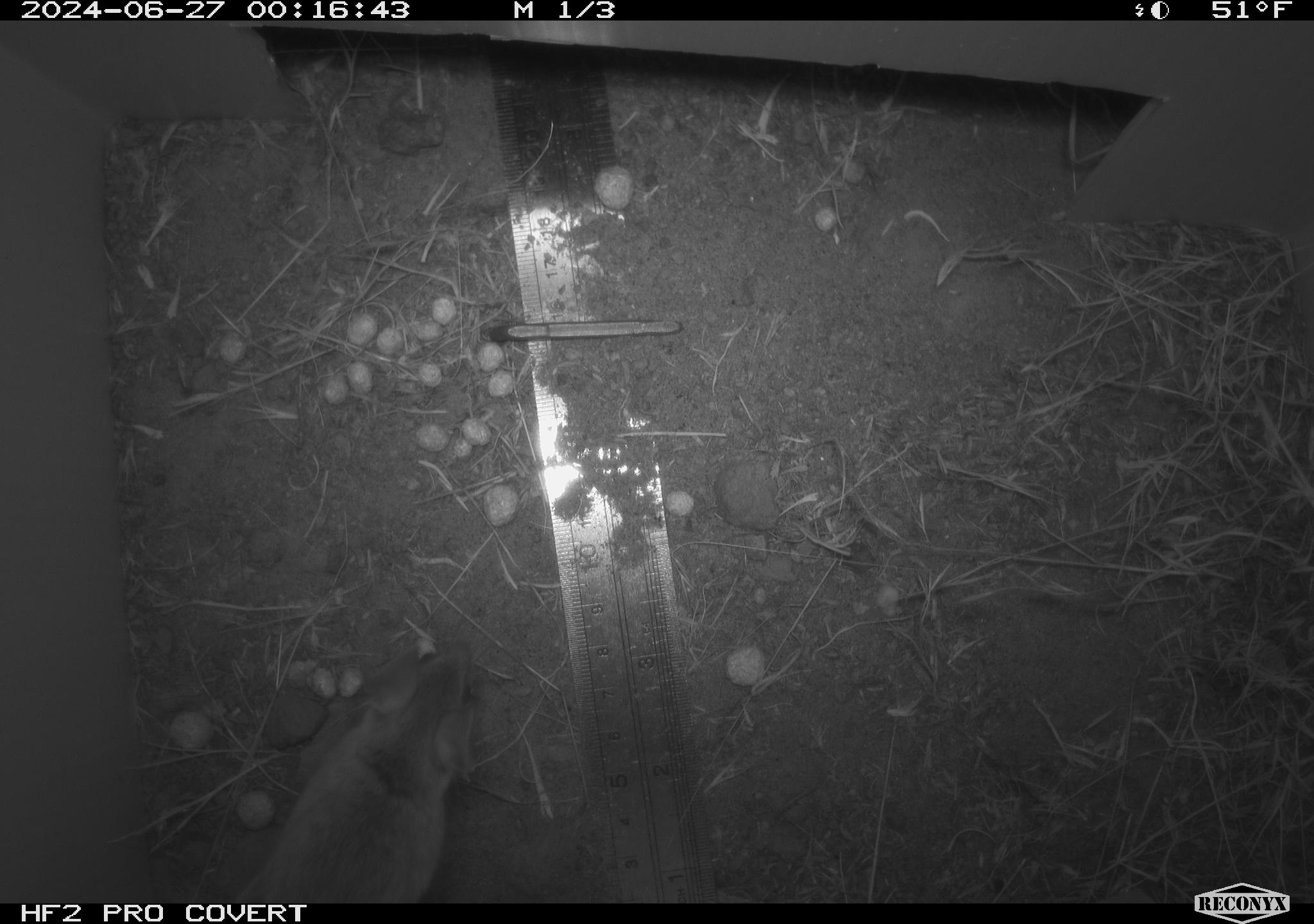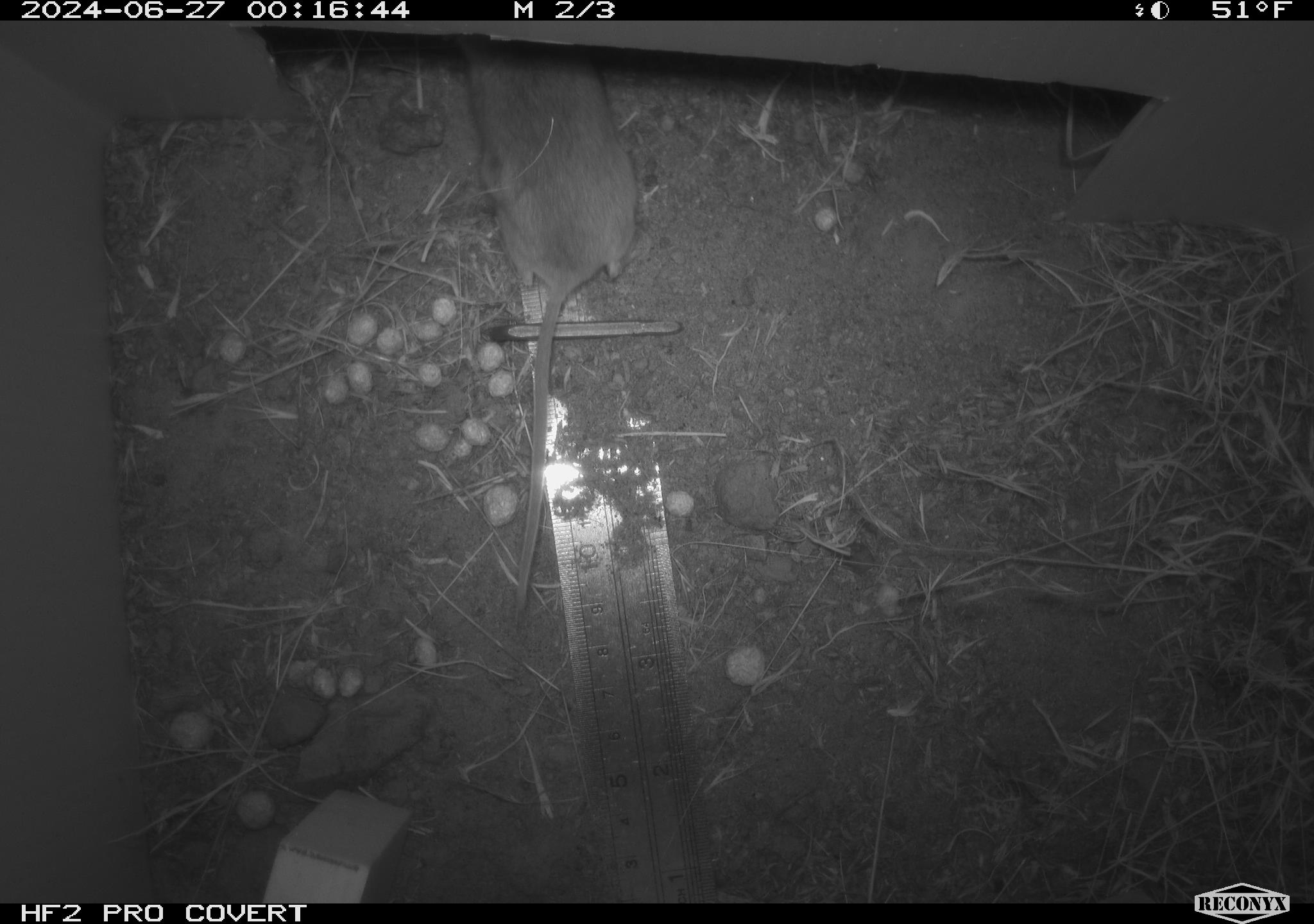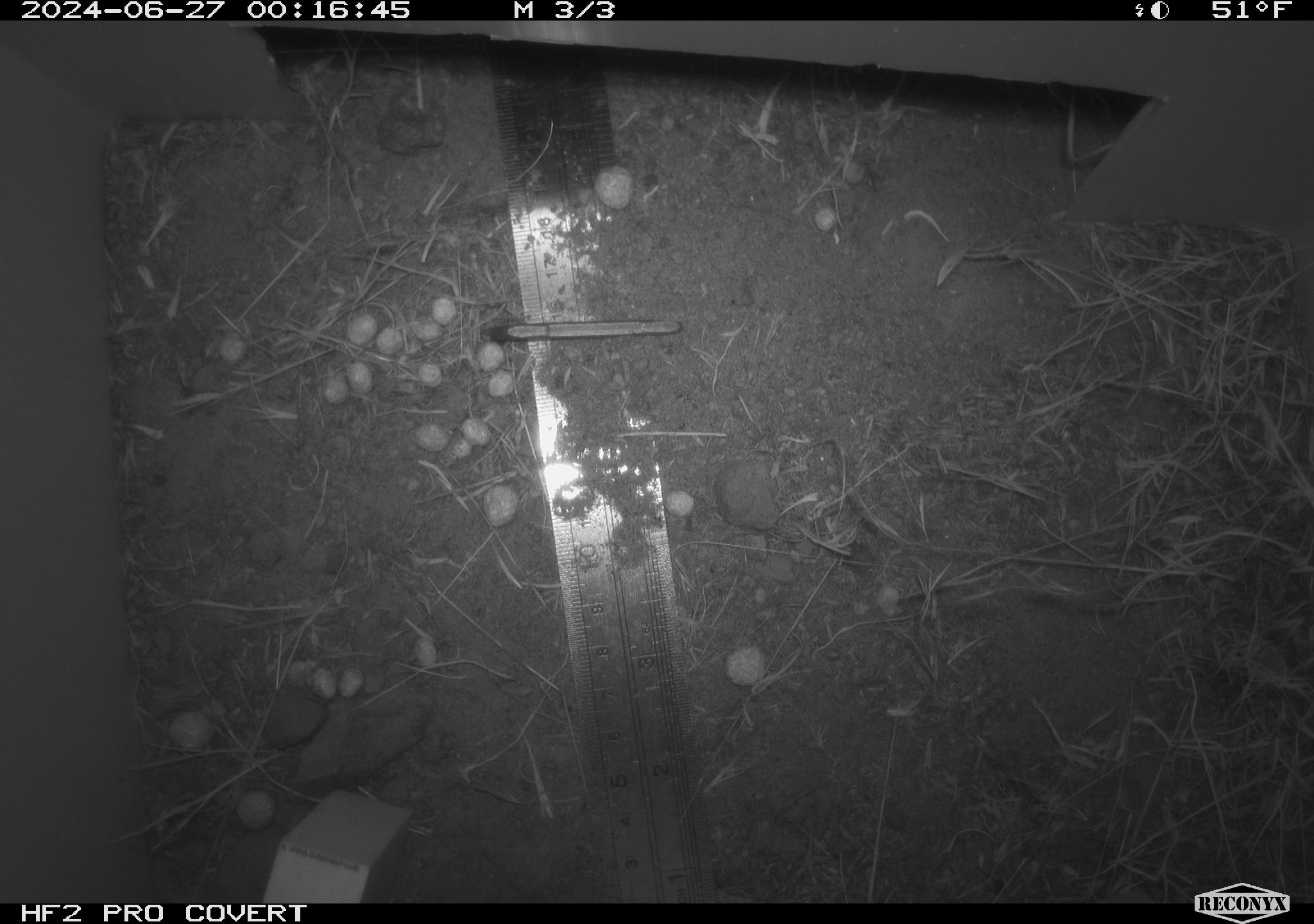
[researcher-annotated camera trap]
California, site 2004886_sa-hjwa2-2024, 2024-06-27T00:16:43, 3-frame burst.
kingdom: Animalia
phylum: Chordata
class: Mammalia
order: Rodentia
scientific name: Rodentia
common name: rodent